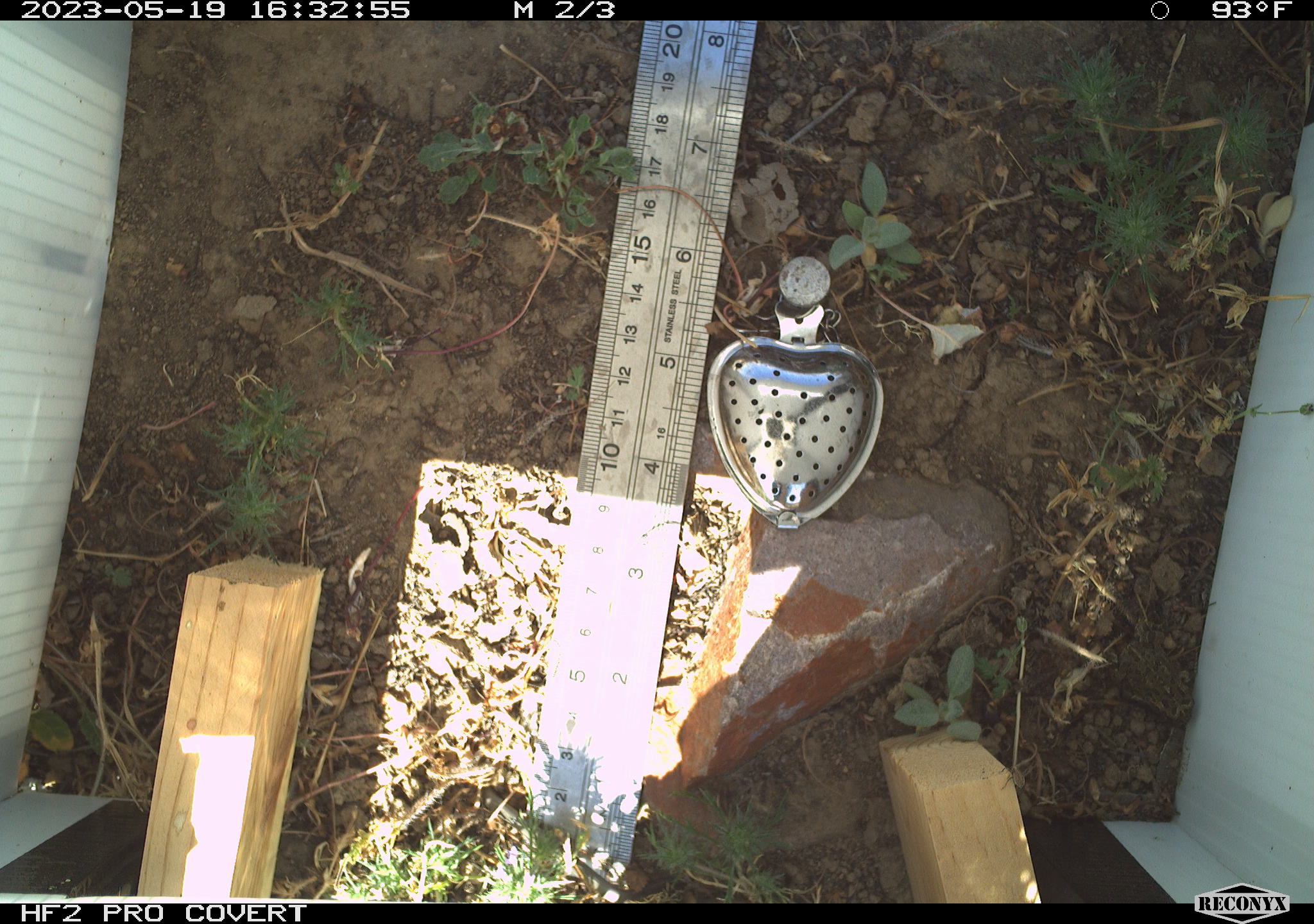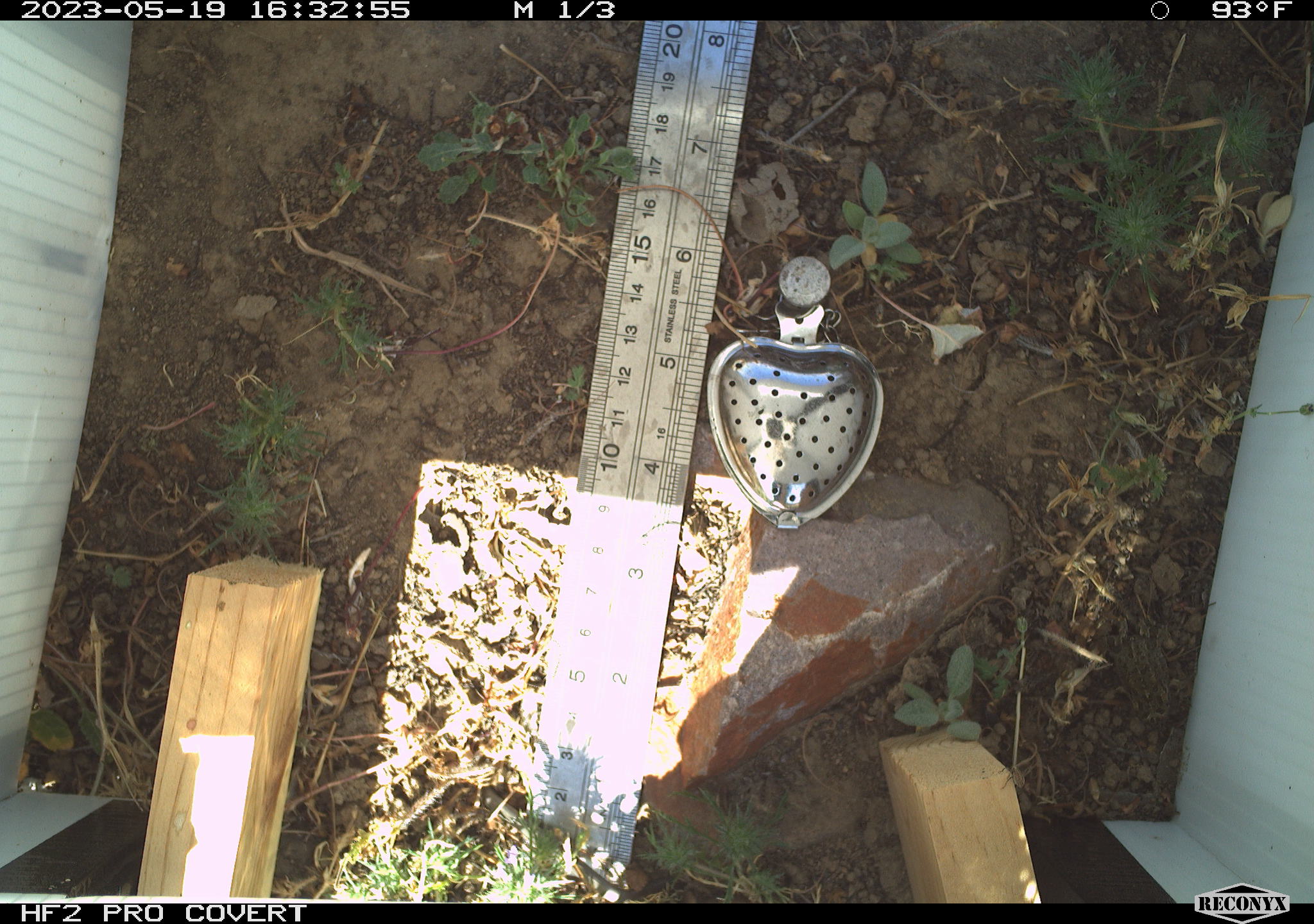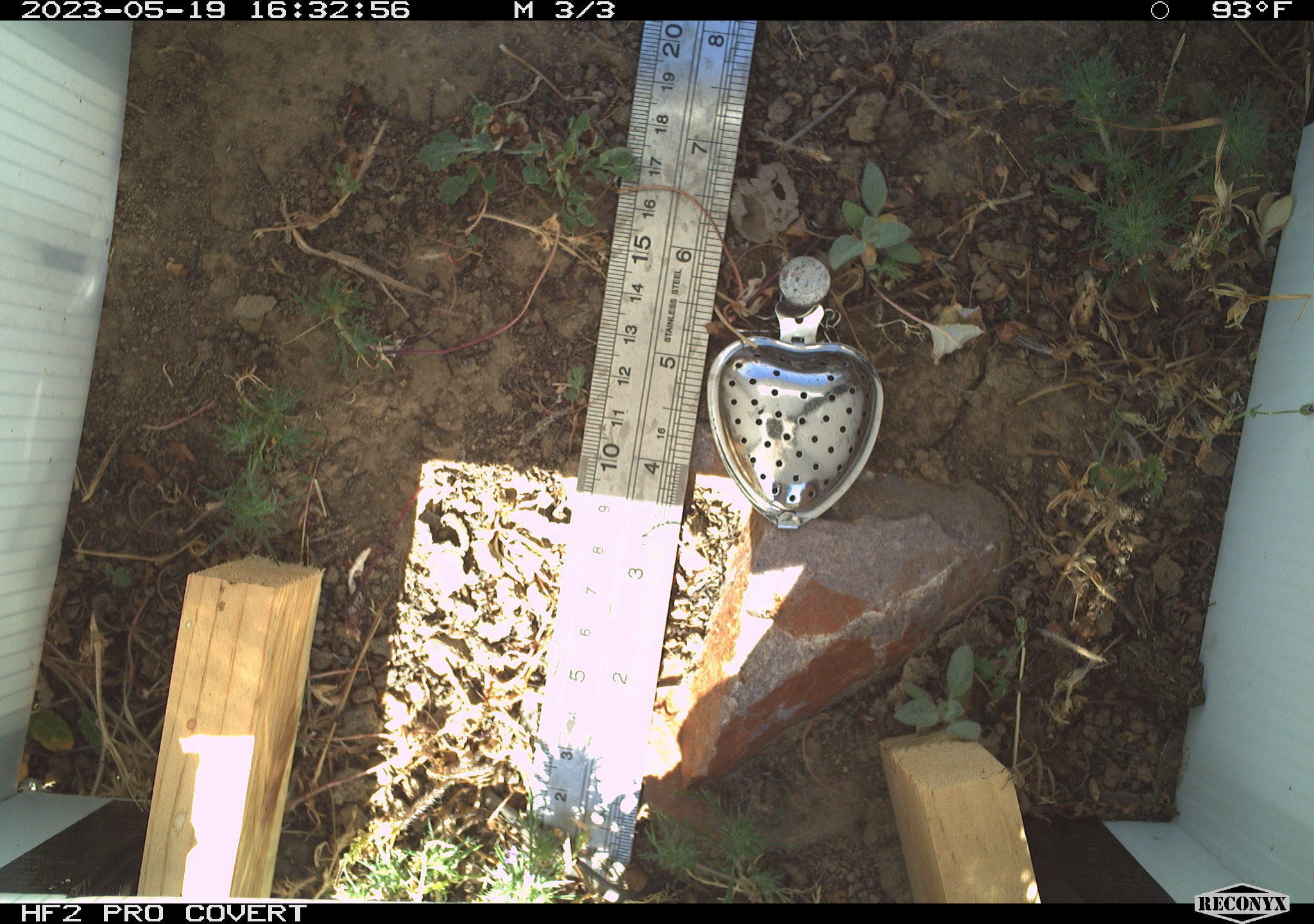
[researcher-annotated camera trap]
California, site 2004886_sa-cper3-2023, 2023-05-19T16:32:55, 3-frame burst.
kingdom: Animalia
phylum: Chordata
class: Amphibia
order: Anura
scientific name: Anura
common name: frogs